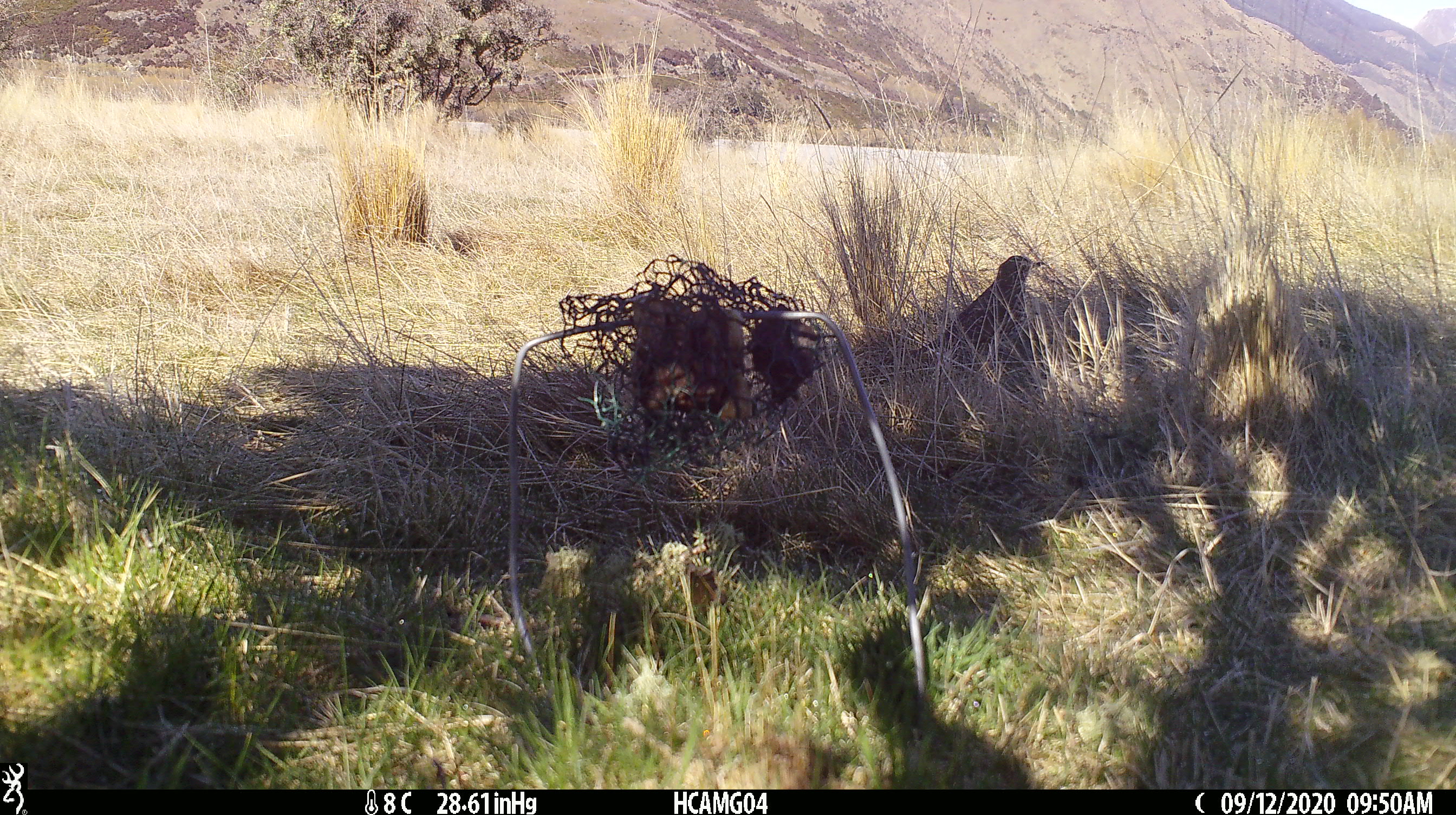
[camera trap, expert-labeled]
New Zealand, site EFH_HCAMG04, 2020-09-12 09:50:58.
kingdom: Animalia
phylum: Chordata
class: Aves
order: Passeriformes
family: Turdidae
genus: Turdus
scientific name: Turdus philomelos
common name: song thrush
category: thrush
Thrush (song thrush) (Turdus philomelos).